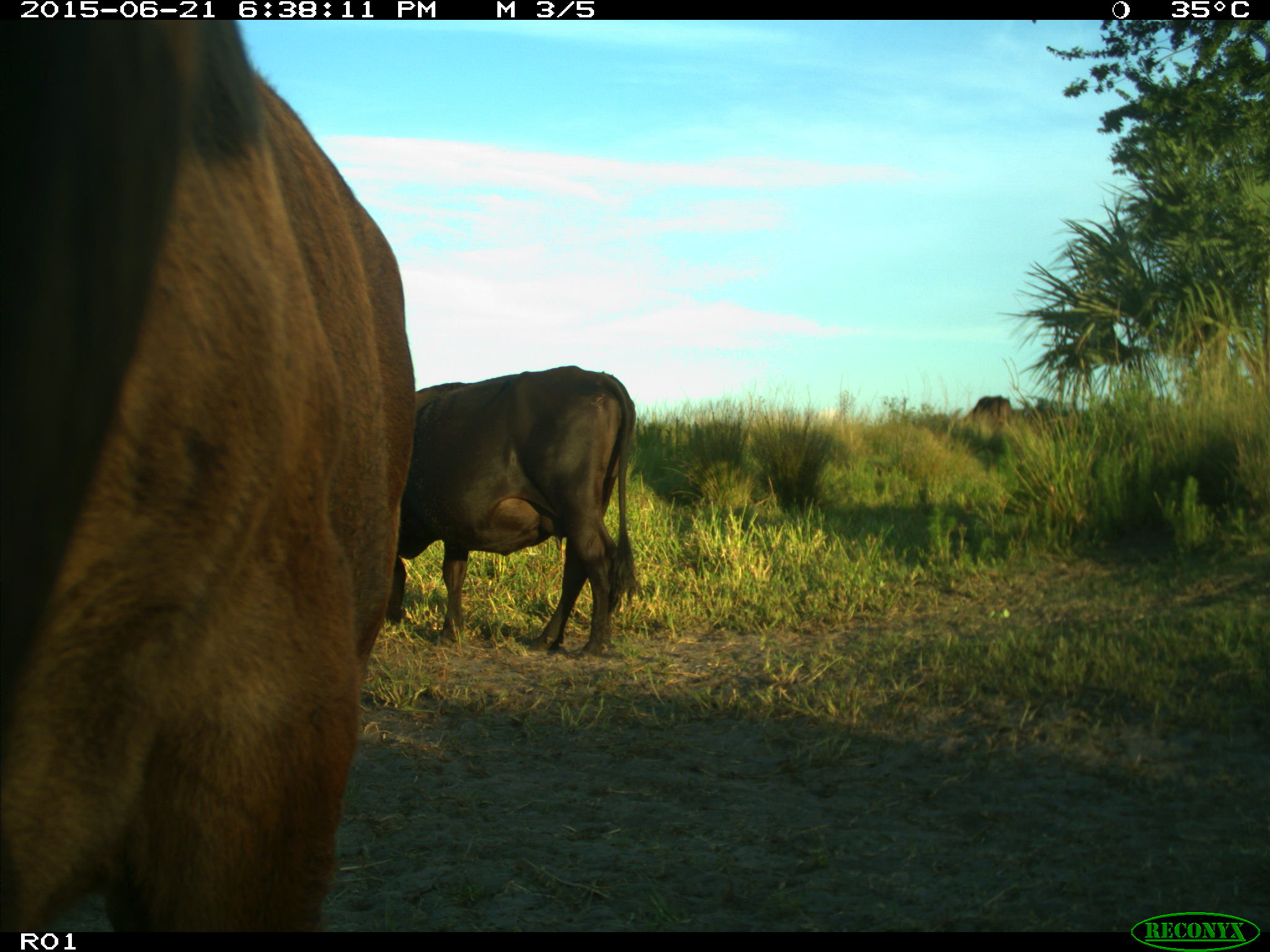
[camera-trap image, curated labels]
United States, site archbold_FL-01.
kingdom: Animalia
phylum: Chordata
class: Mammalia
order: Artiodactyla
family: Bovidae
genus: Bos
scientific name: Bos taurus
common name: domestic cow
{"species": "Bos taurus (domestic cow)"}